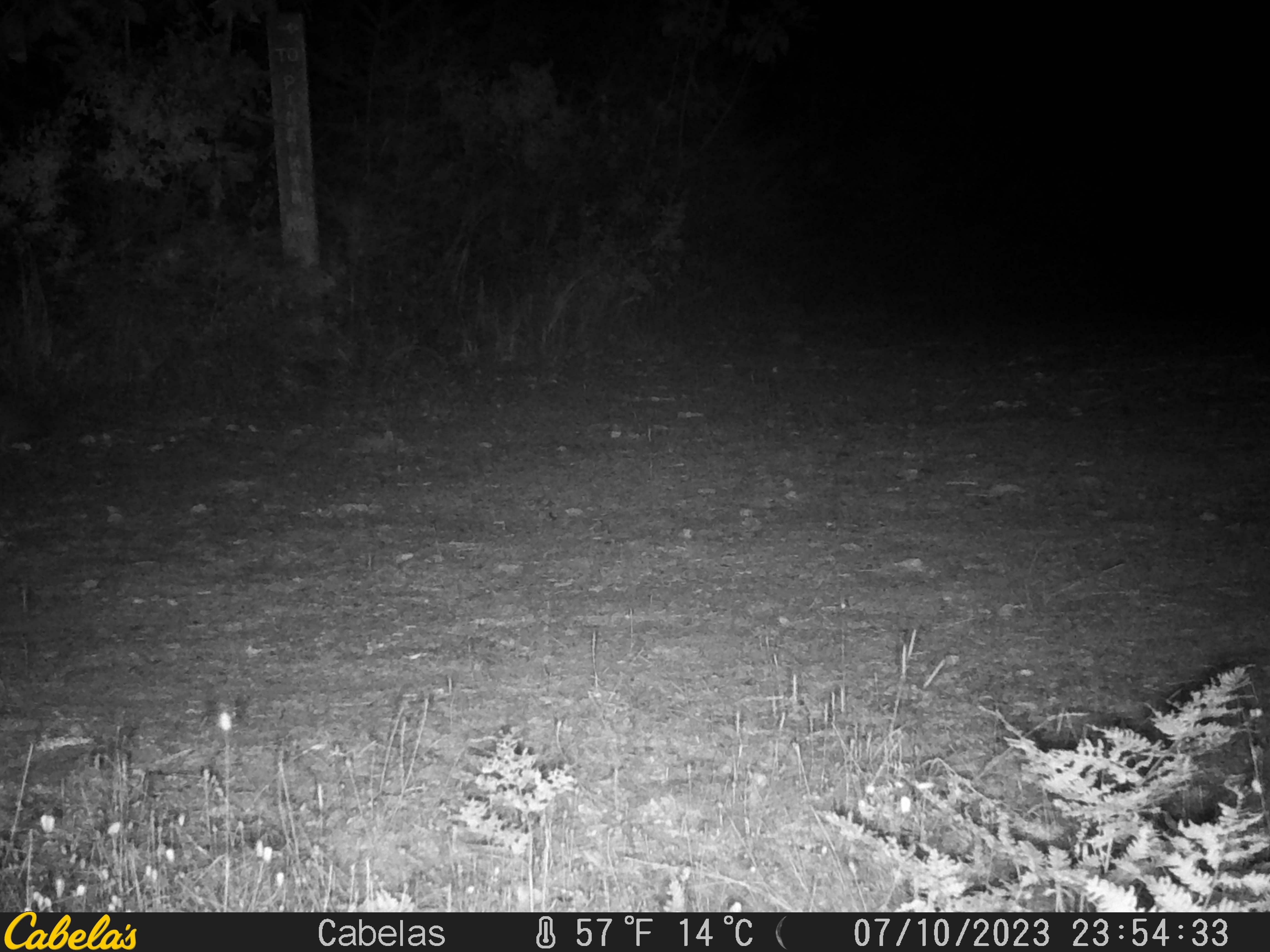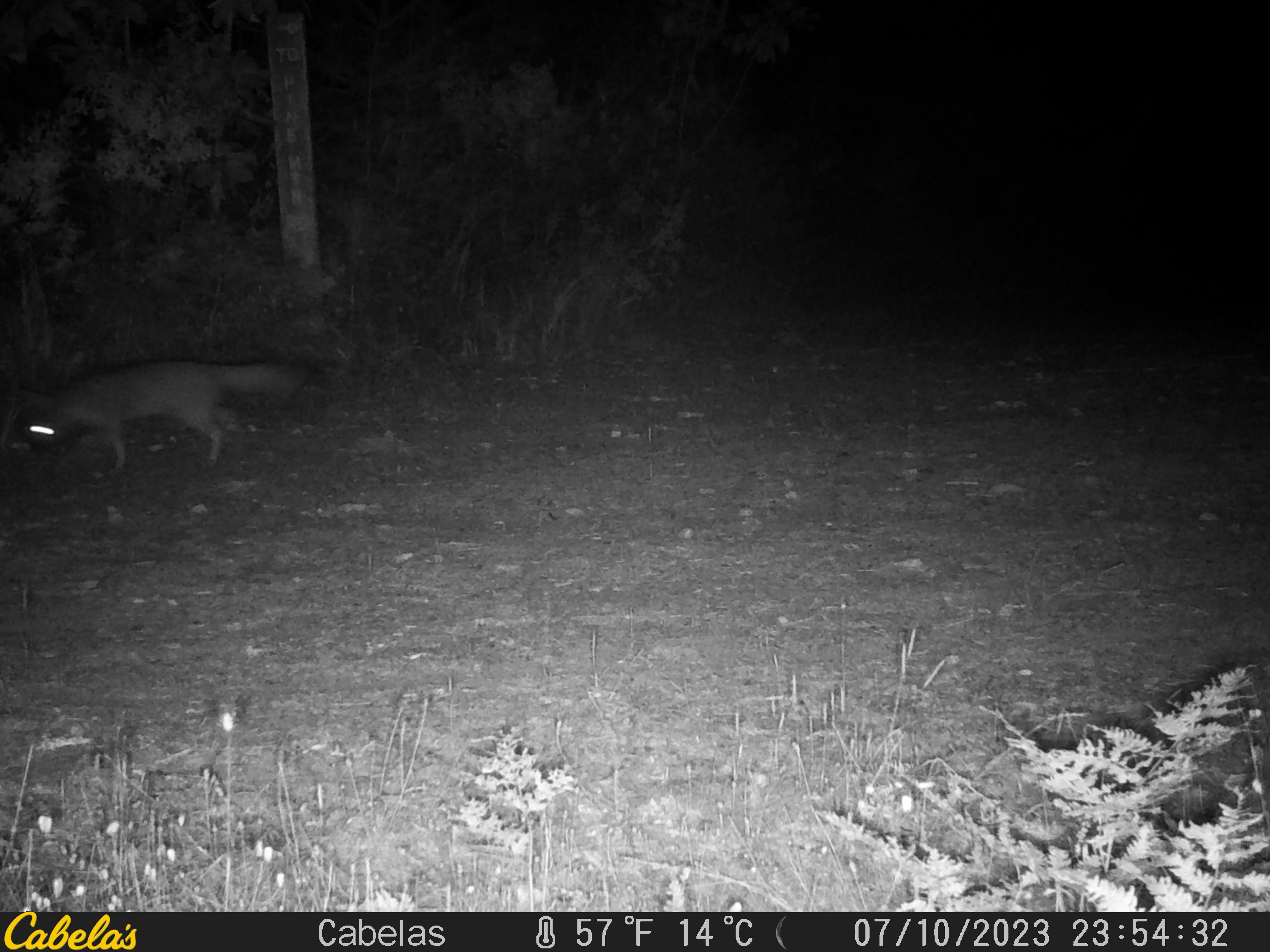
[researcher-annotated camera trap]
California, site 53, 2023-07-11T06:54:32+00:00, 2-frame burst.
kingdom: Animalia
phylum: Chordata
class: Mammalia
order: Carnivora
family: Canidae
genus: Urocyon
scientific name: Urocyon cinereoargenteus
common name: gray fox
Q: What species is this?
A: Gray fox (Urocyon cinereoargenteus).